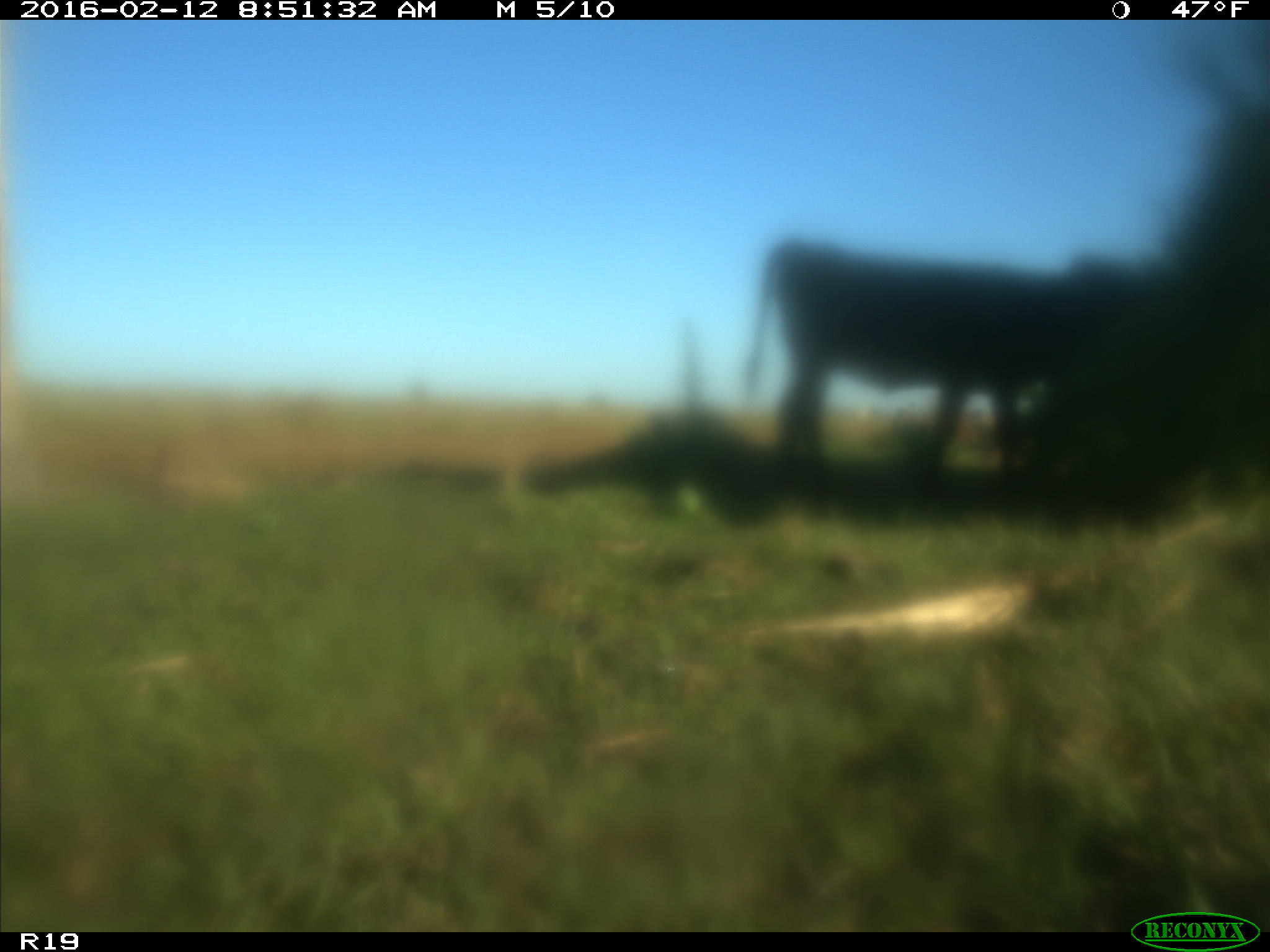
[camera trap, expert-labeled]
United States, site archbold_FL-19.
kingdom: Animalia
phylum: Chordata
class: Mammalia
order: Artiodactyla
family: Bovidae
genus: Bos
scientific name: Bos taurus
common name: domestic cow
Bos taurus (domestic cow).